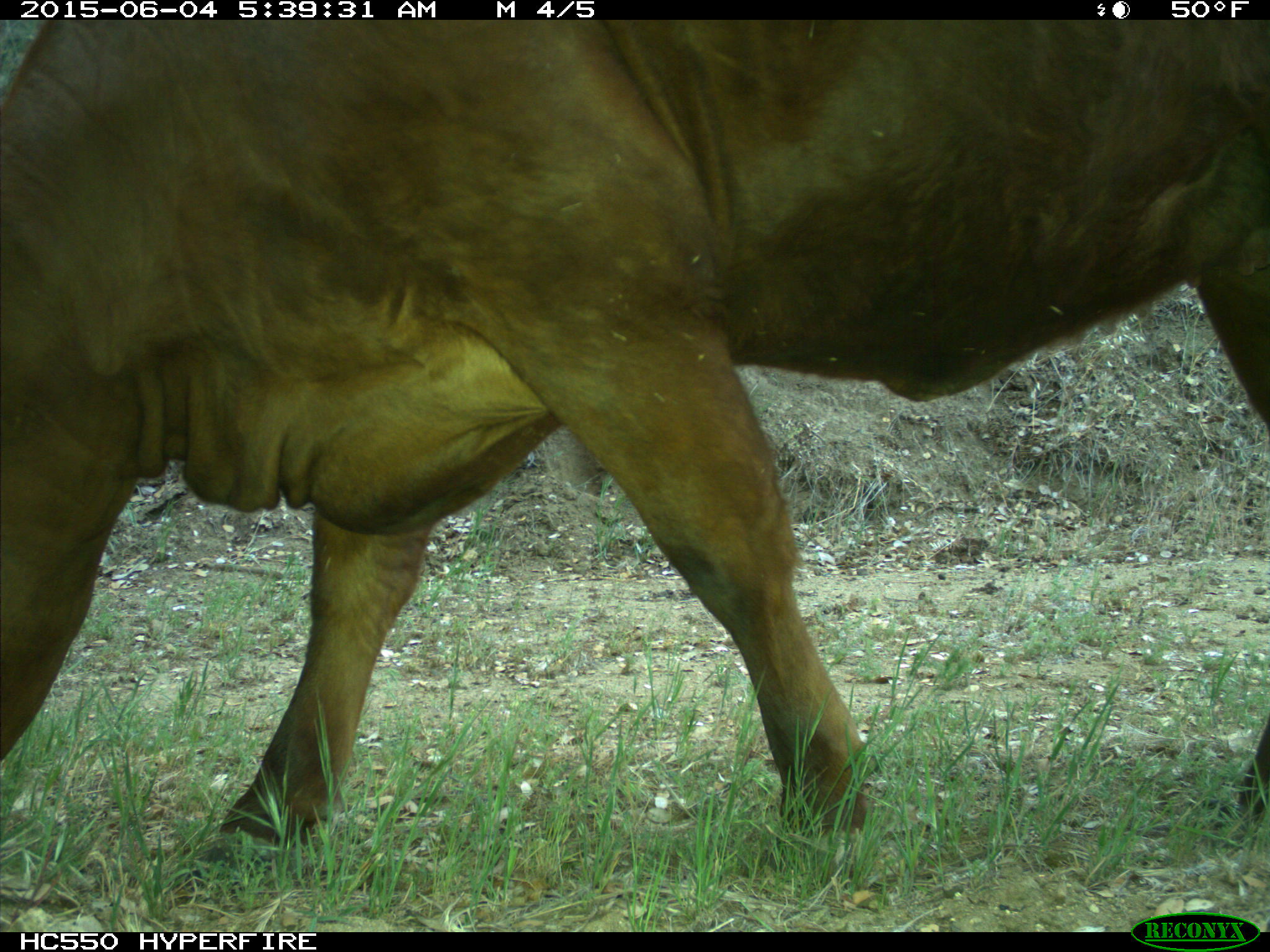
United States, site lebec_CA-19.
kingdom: Animalia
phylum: Chordata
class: Mammalia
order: Artiodactyla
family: Bovidae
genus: Bos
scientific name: Bos taurus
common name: domestic cow